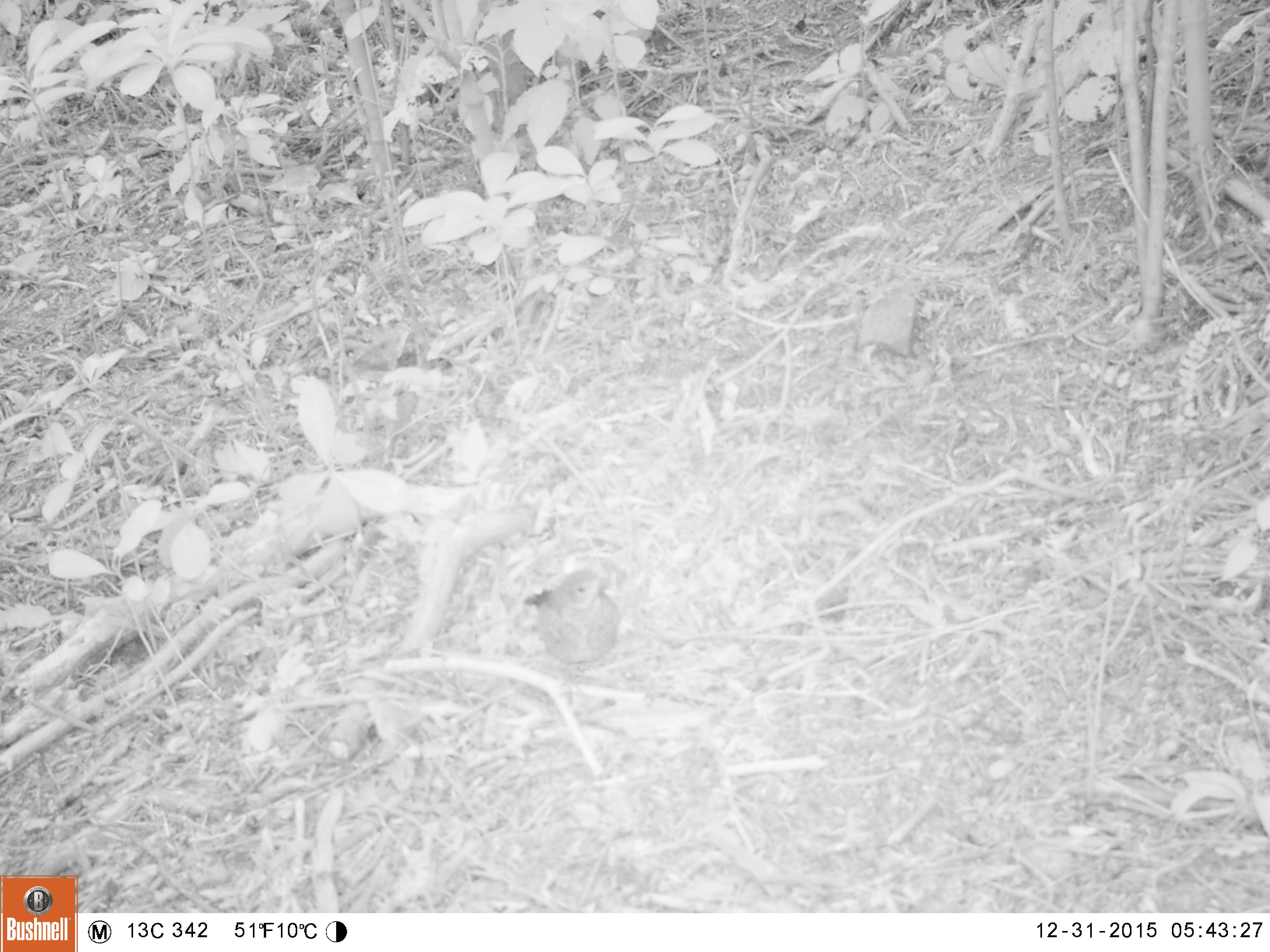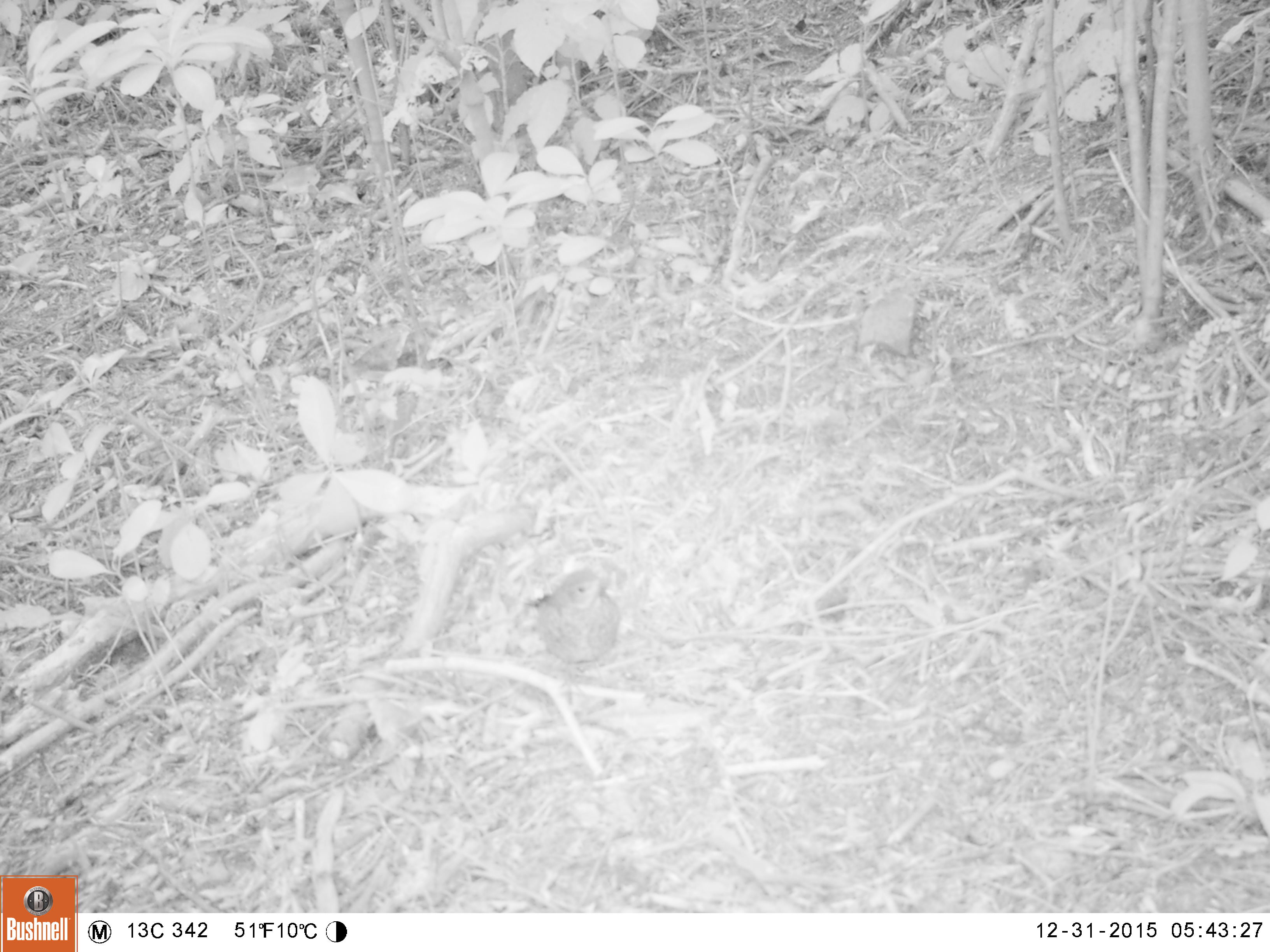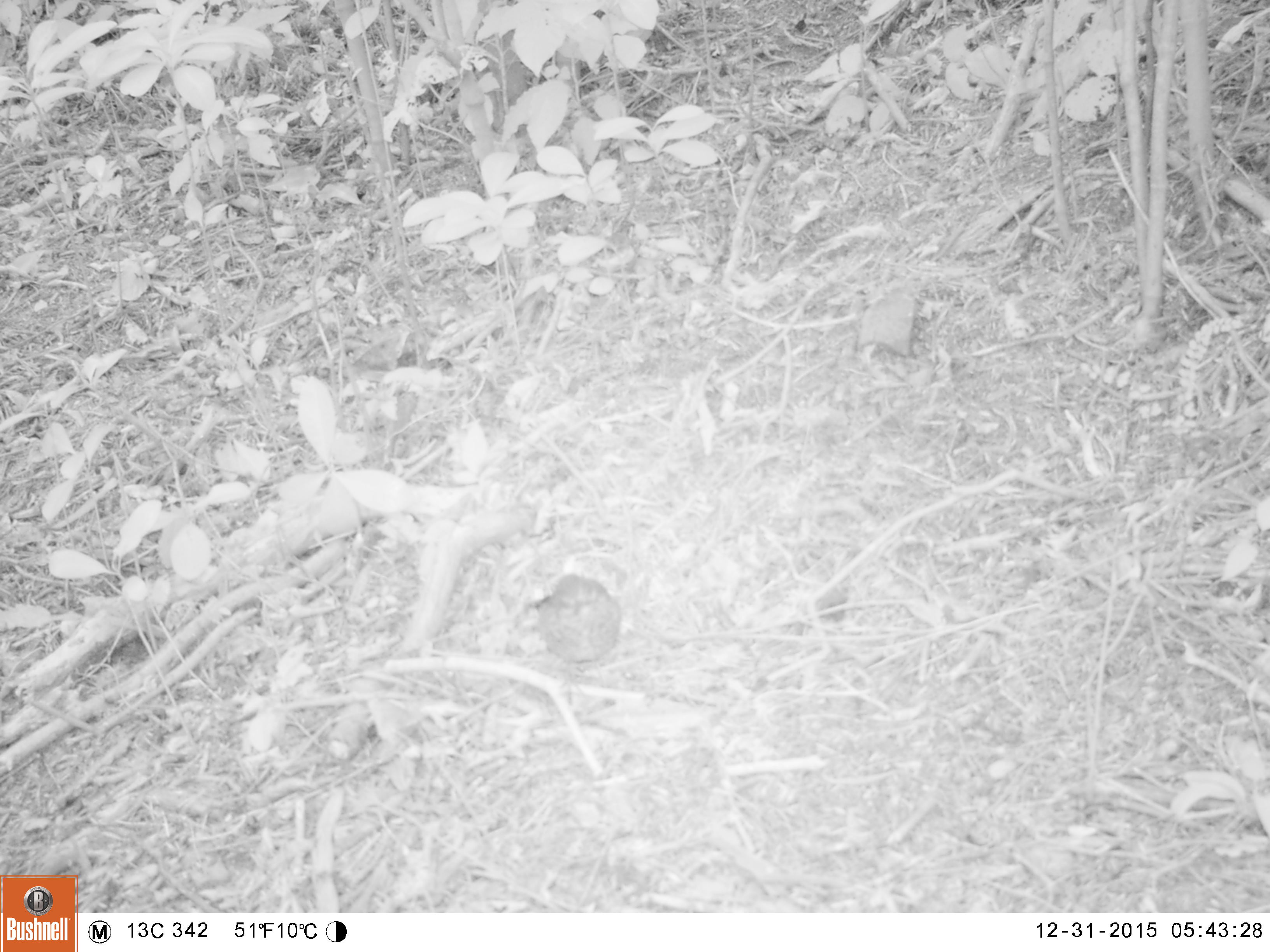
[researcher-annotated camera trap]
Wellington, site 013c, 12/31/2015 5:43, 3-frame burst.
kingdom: Animalia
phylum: Chordata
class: Aves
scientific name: Aves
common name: bird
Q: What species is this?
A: Bird (Aves).